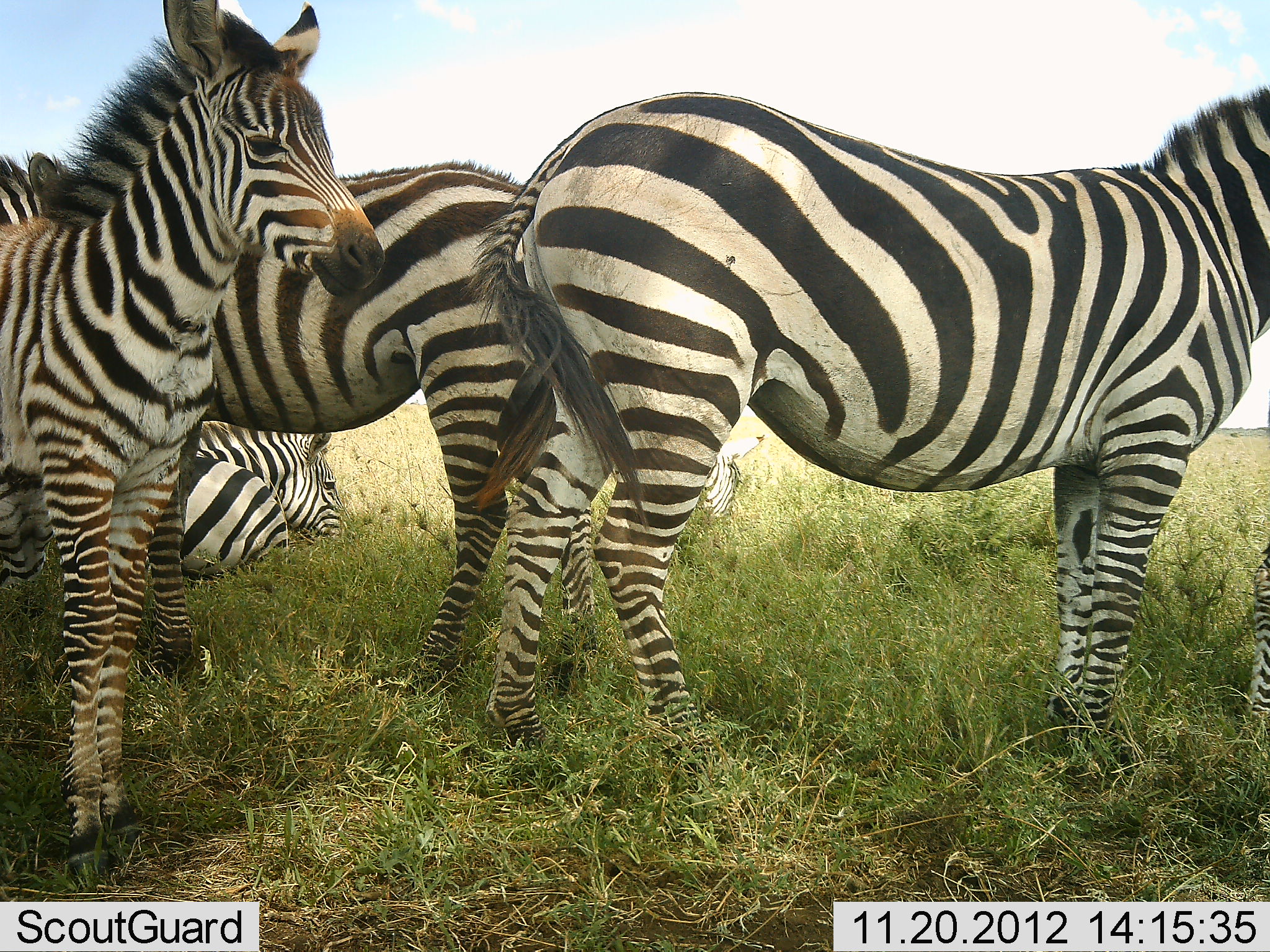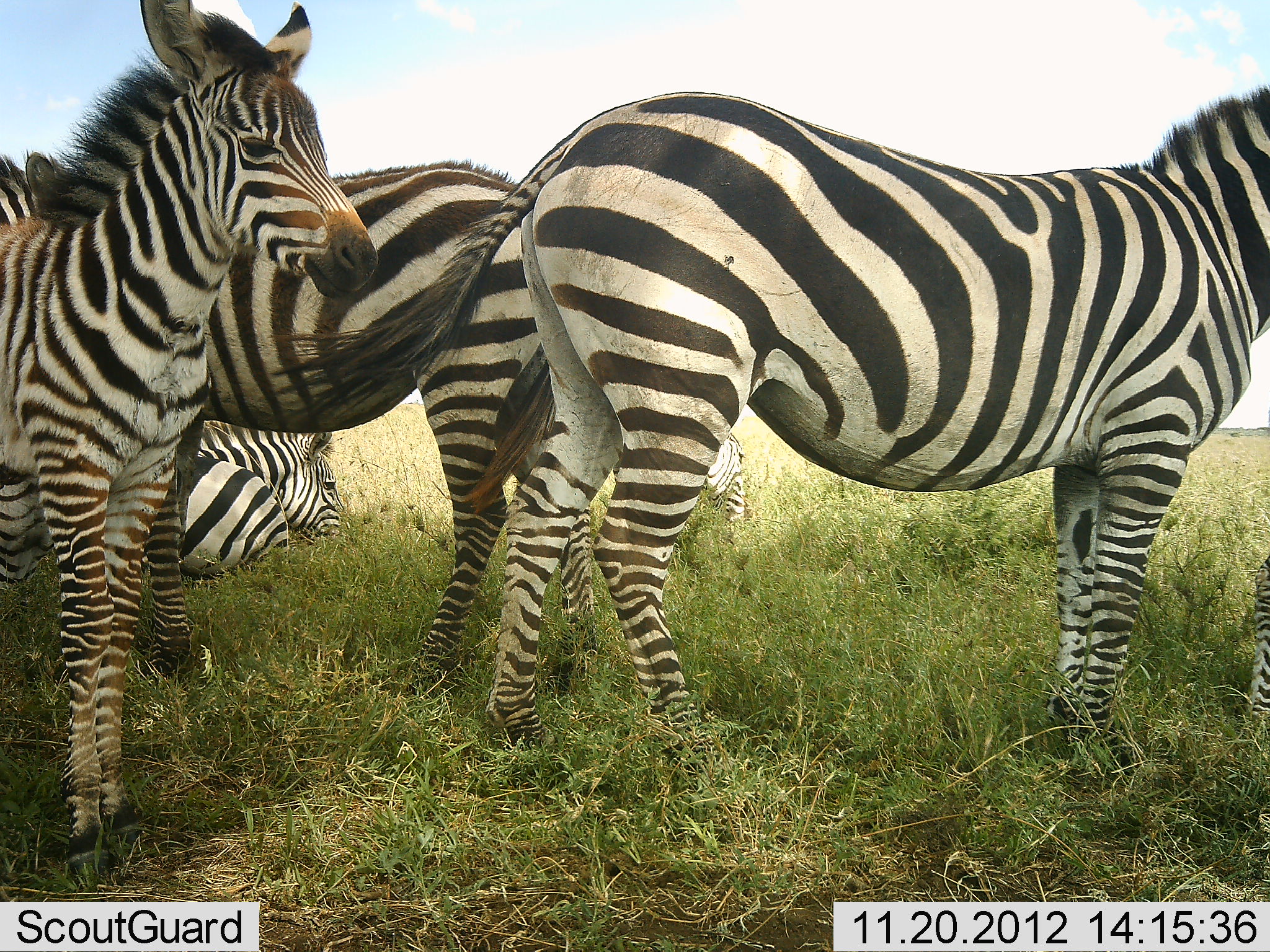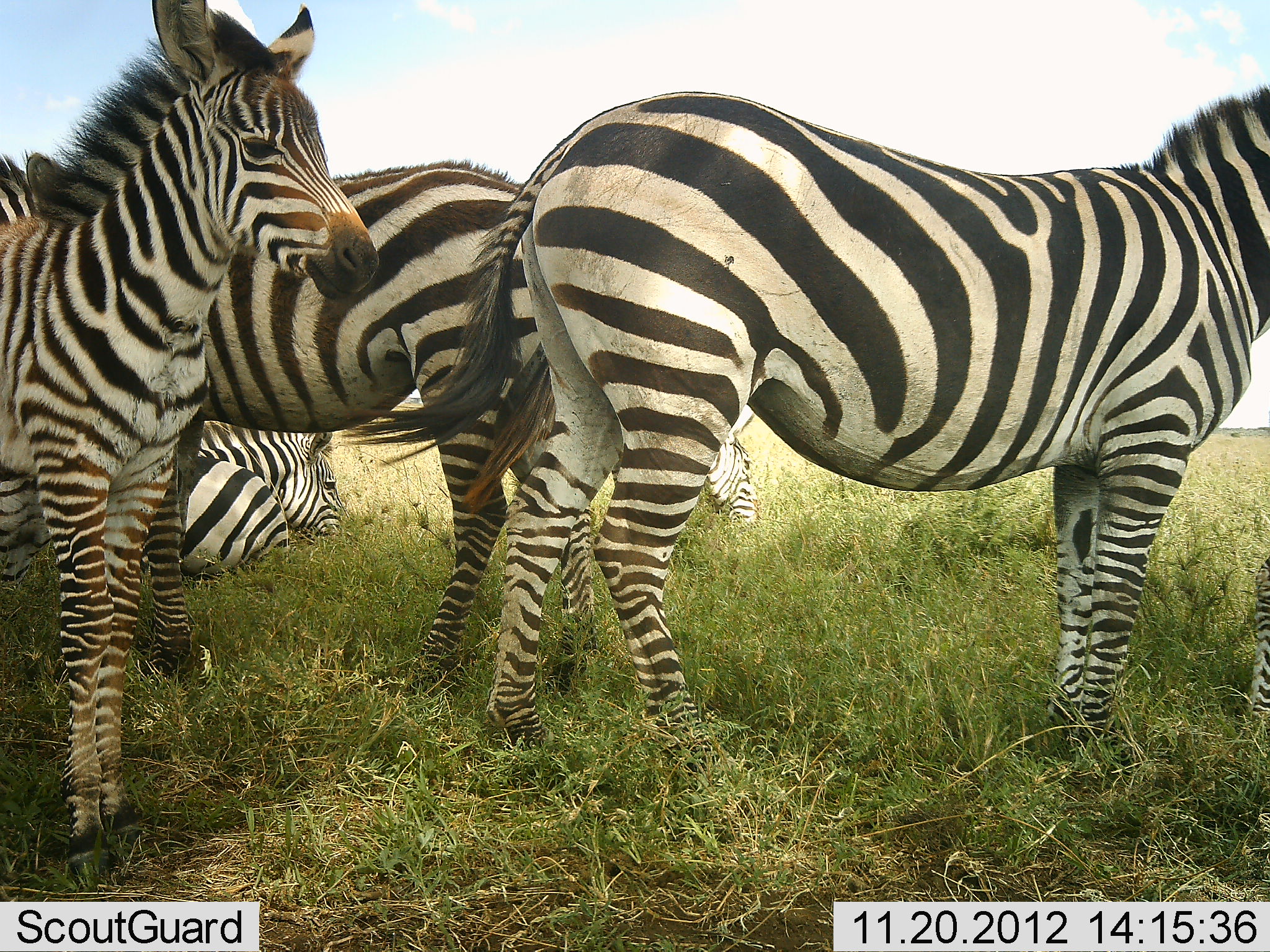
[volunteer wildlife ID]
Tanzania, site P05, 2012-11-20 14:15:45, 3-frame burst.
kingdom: Animalia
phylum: Chordata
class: Mammalia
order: Perissodactyla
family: Equidae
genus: Equus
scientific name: Equus quagga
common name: plains zebra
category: zebra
Zebra (plains zebra) (Equus quagga), count 6. Behavior (volunteer vote fractions): standing 90%, resting 70%, moving 0%, interacting 0%. Young present (vote fraction): 80%. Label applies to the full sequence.